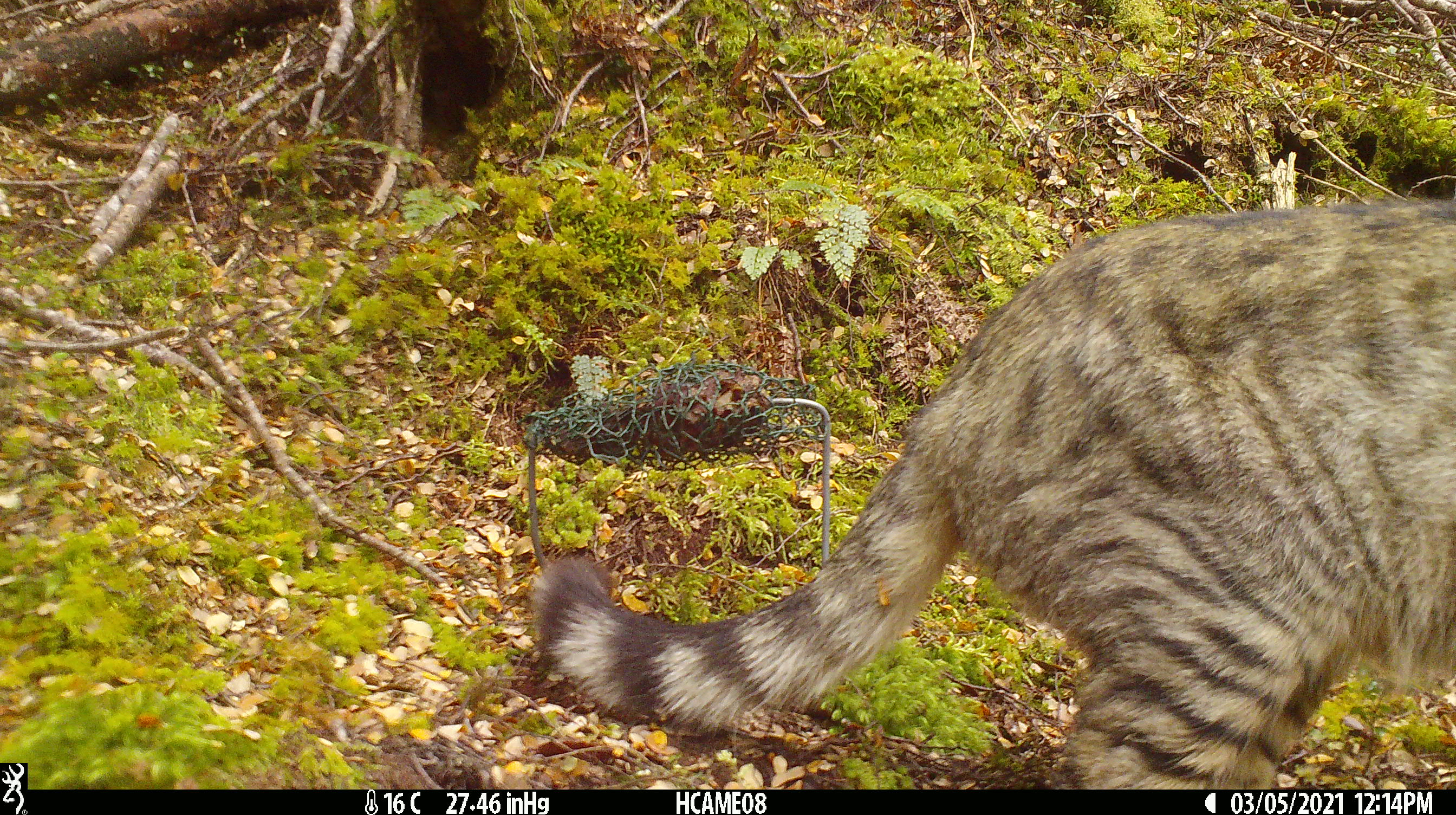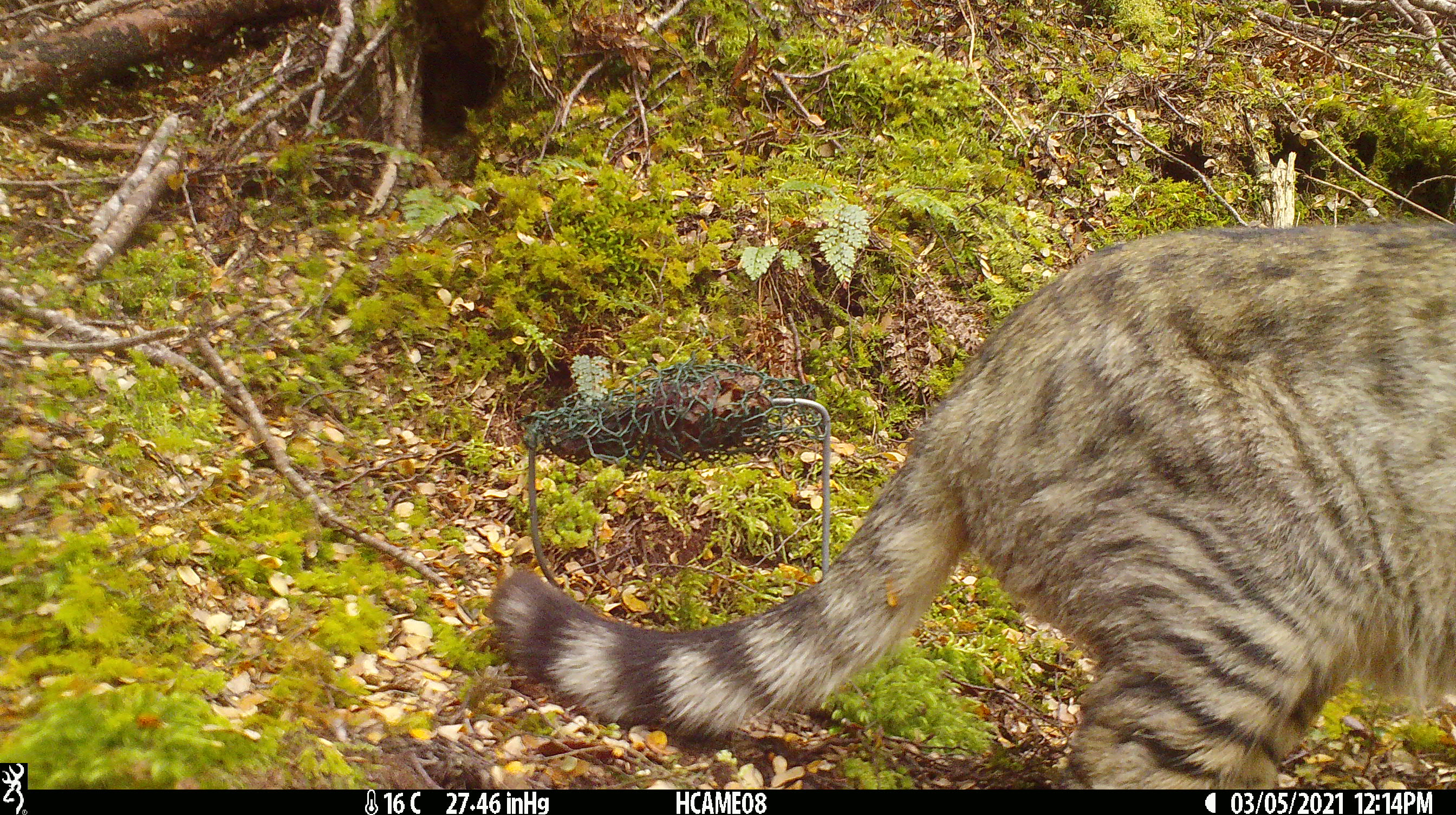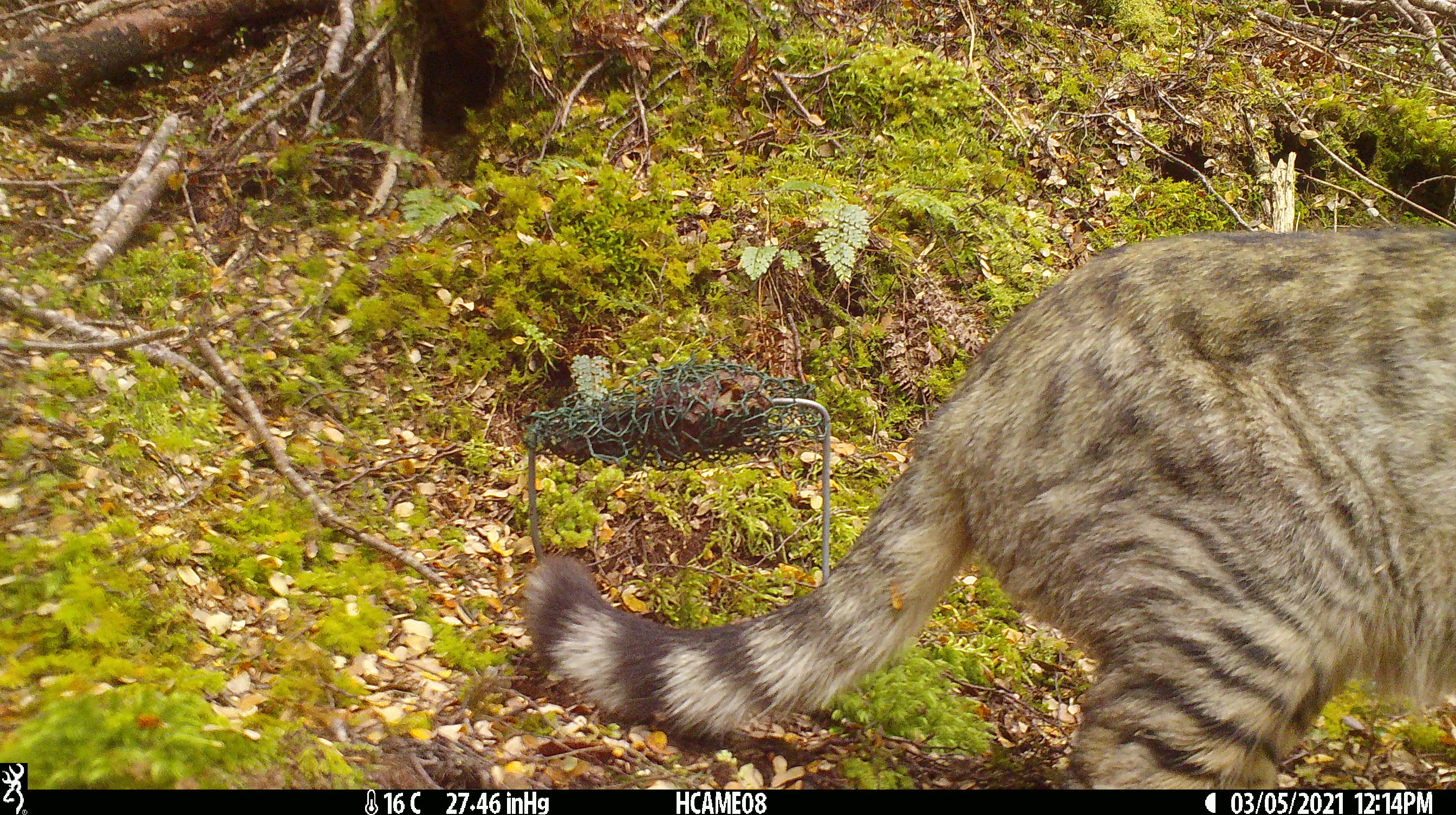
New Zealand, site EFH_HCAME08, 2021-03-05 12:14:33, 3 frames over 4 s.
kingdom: Animalia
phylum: Chordata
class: Mammalia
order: Carnivora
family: Felidae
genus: Felis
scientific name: Felis catus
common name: domestic cat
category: cat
Cat (domestic cat) (Felis catus).